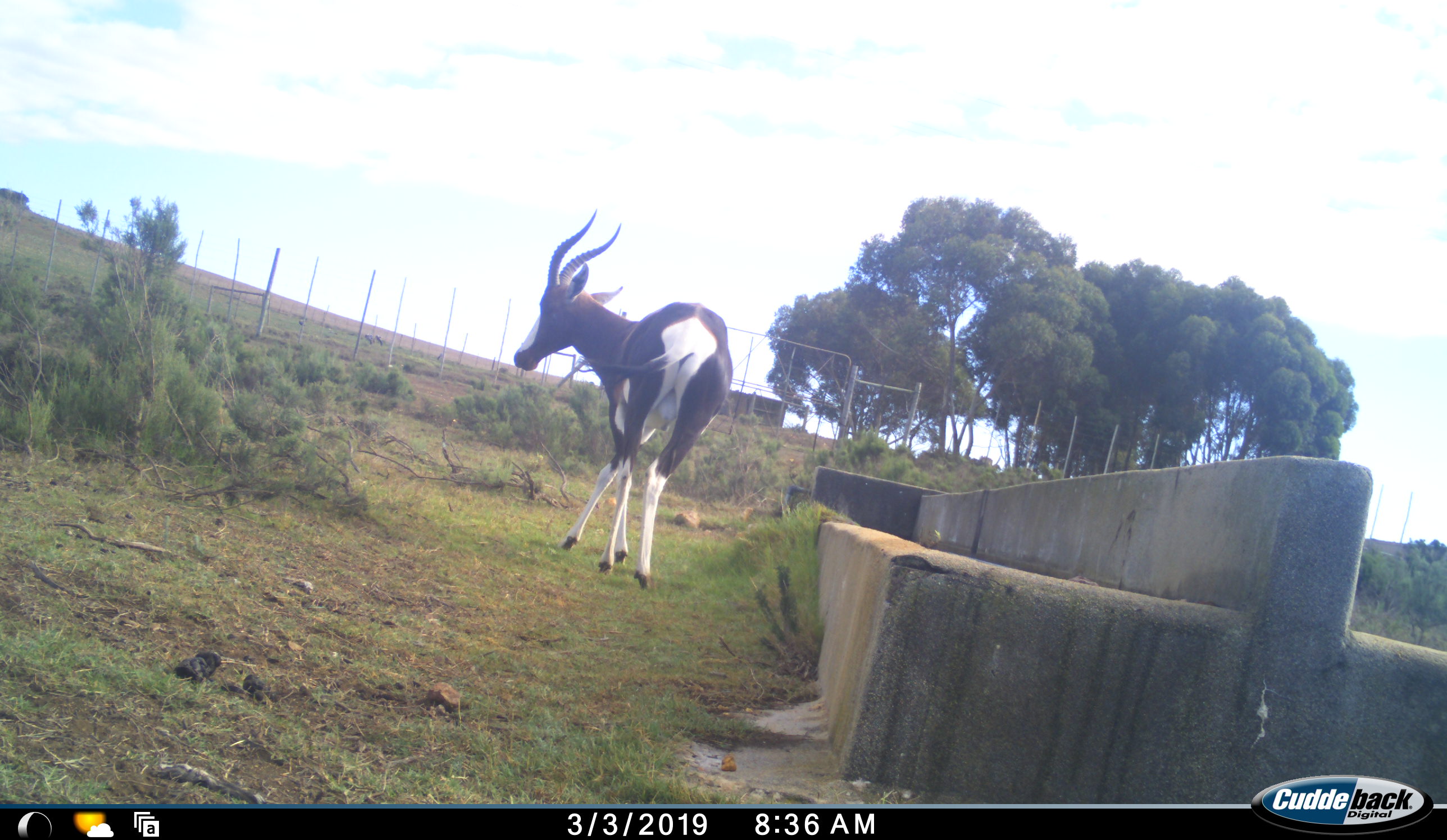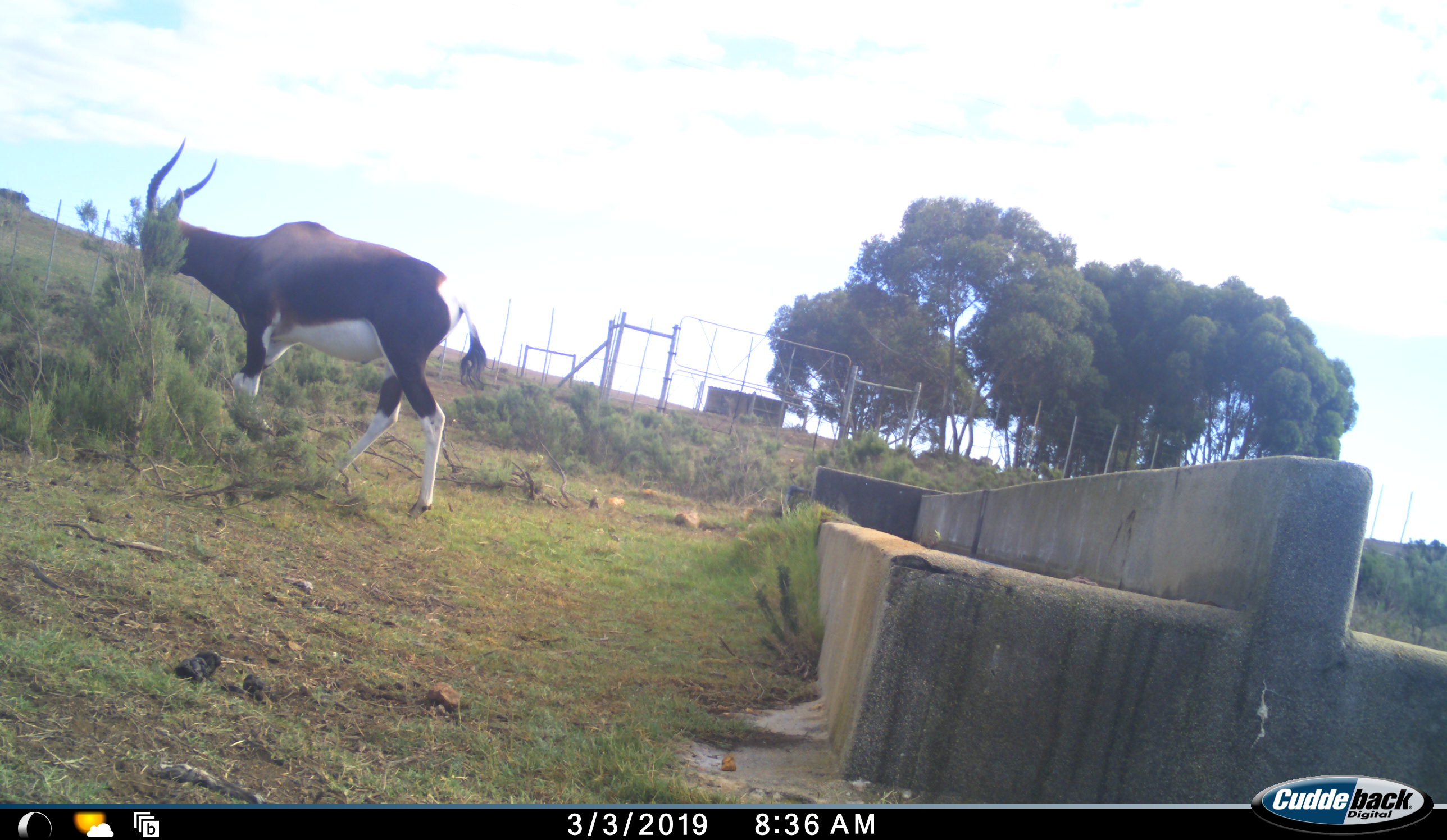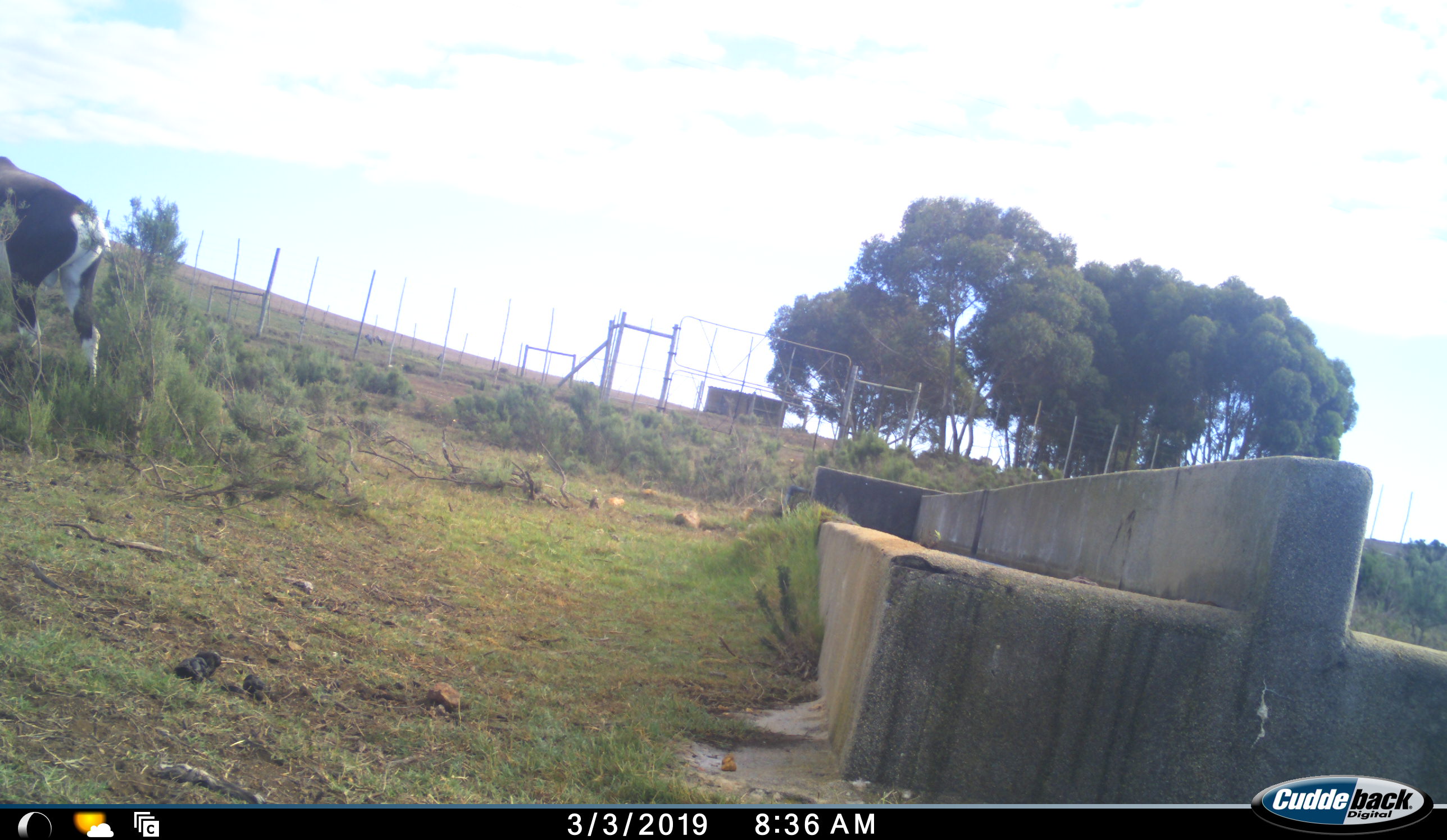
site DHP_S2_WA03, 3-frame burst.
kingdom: Animalia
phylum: Chordata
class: Mammalia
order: Artiodactyla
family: Bovidae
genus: Damaliscus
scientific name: Damaliscus pygargus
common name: bontebok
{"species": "bontebok (Damaliscus pygargus)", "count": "1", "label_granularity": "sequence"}